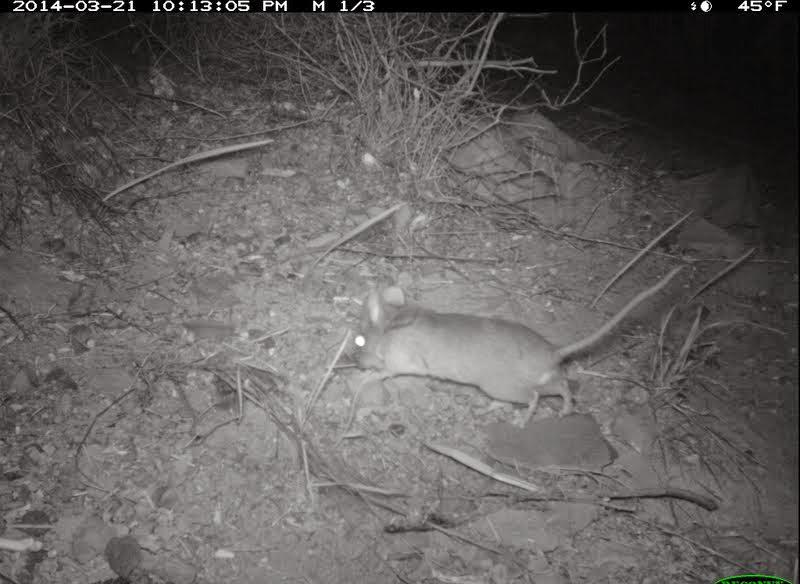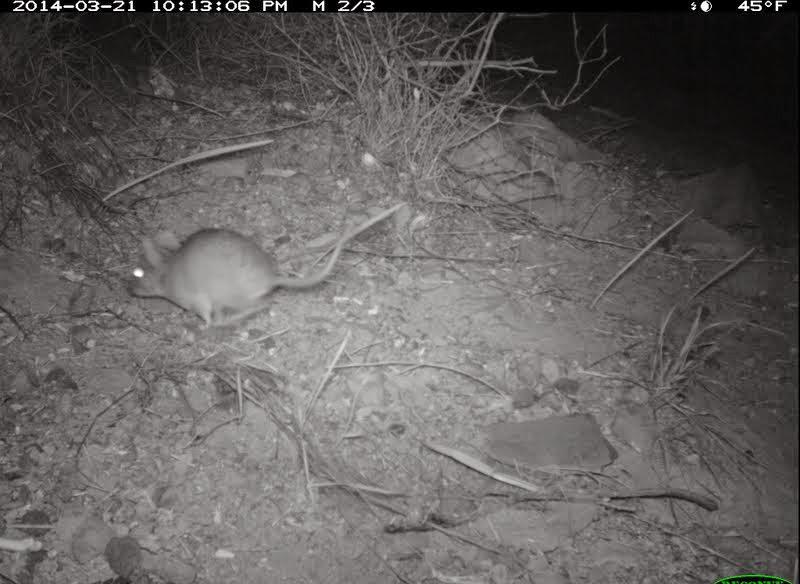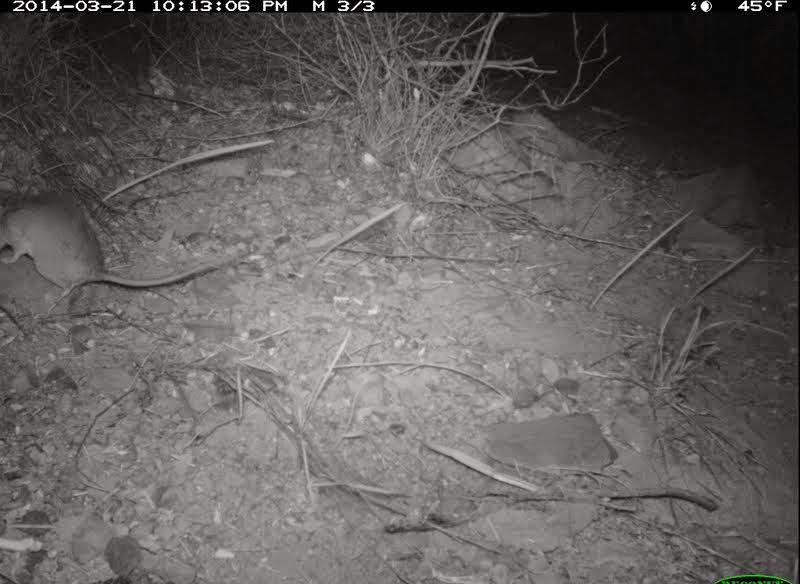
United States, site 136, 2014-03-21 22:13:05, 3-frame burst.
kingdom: Animalia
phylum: Chordata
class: Mammalia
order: Rodentia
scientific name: Rodentia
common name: rodent